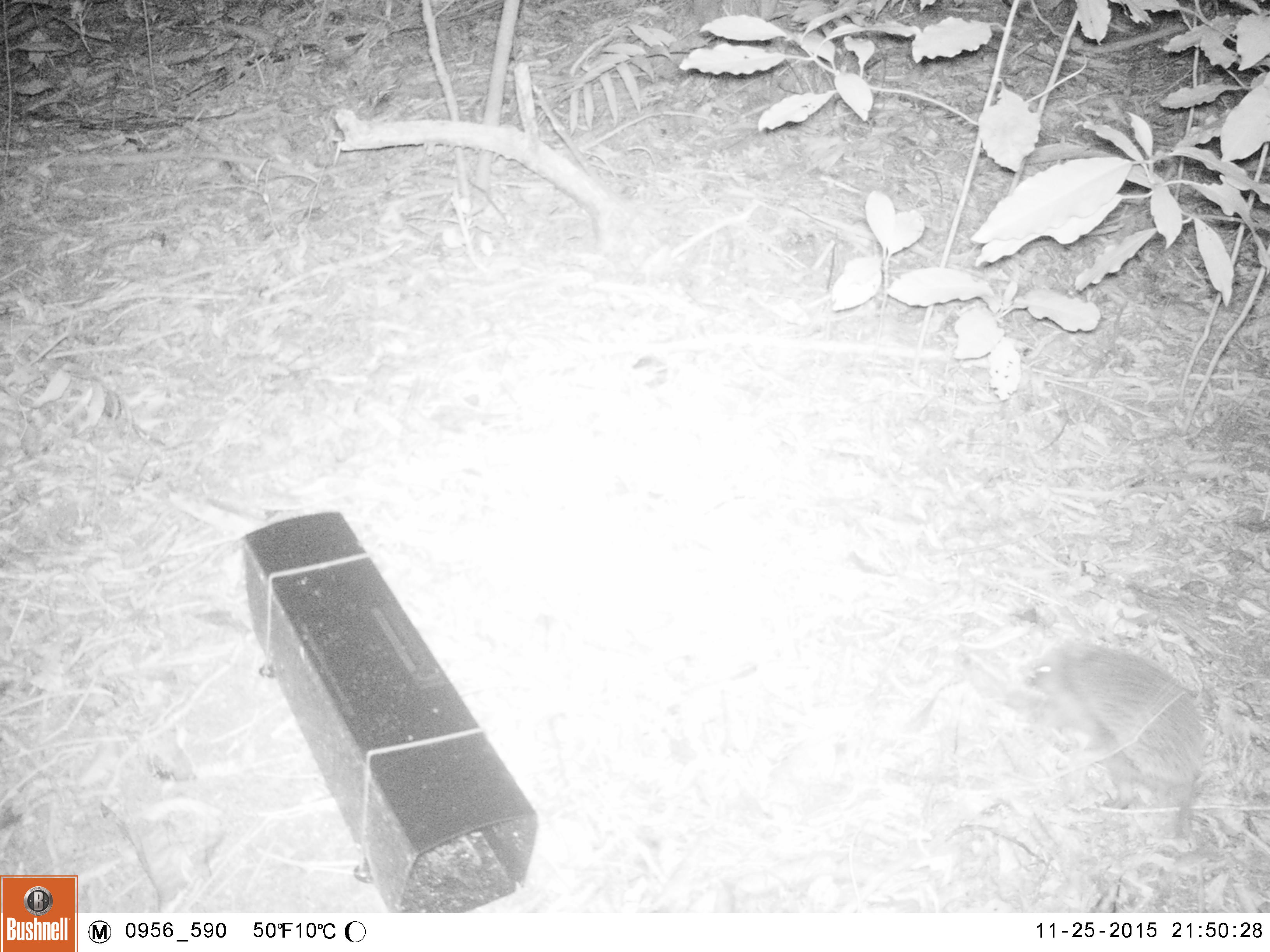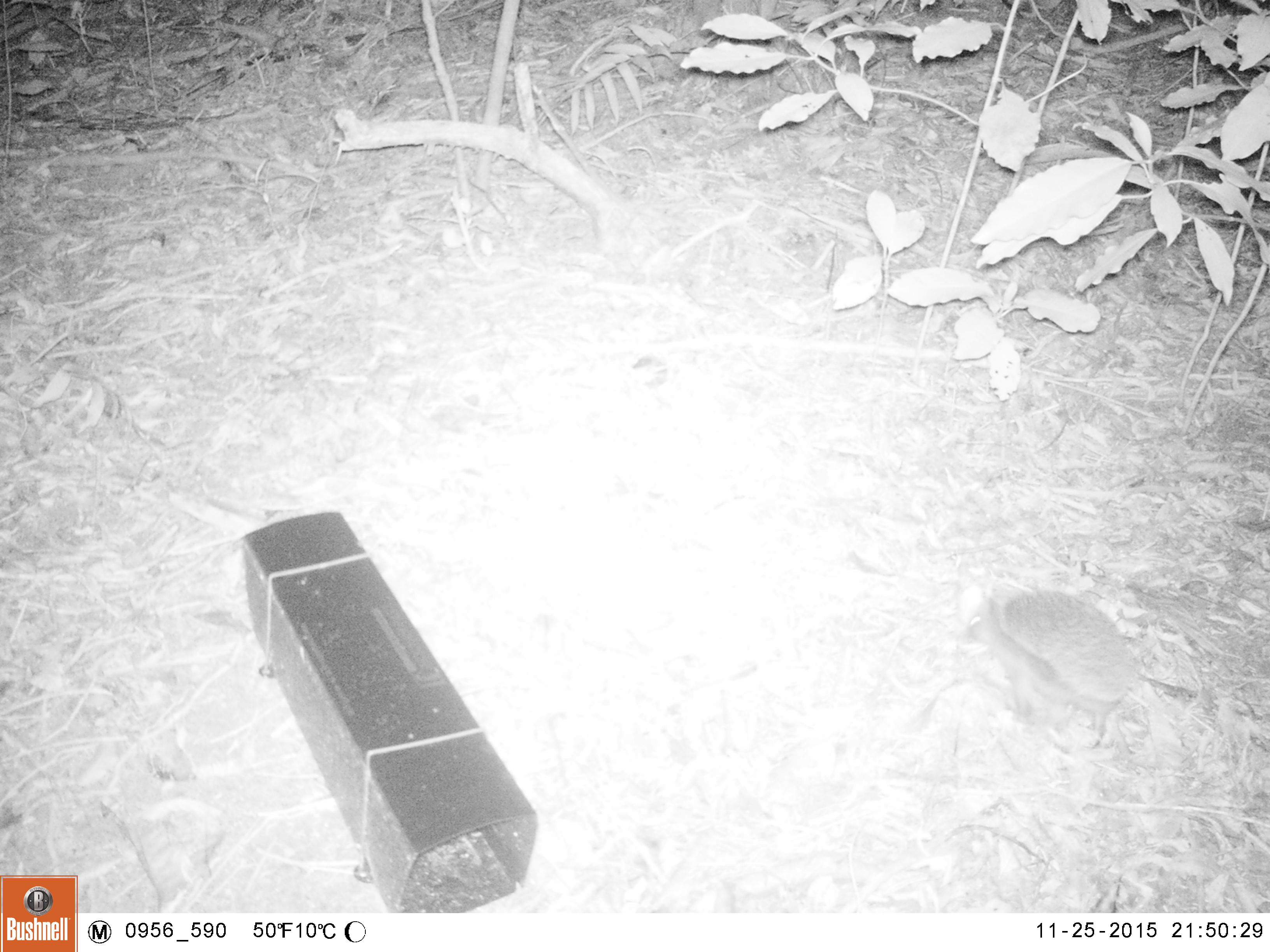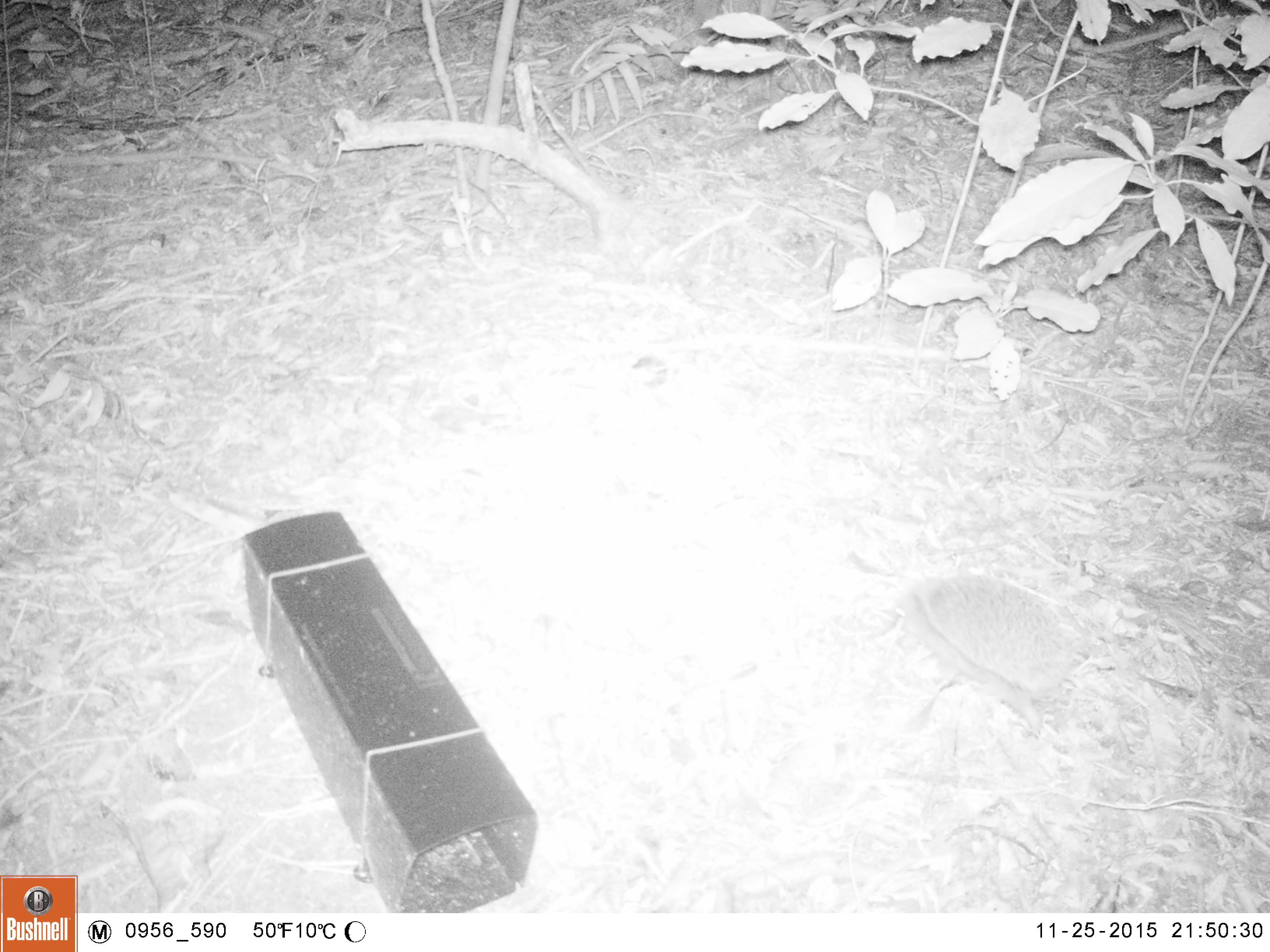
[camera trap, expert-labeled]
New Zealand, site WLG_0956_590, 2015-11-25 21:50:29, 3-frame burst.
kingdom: Animalia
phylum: Chordata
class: Mammalia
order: Eulipotyphla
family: Erinaceidae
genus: Erinaceus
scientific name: Erinaceus europaeus europaeus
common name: european hedgehog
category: hedgehog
Hedgehog (european hedgehog) (Erinaceus europaeus europaeus).